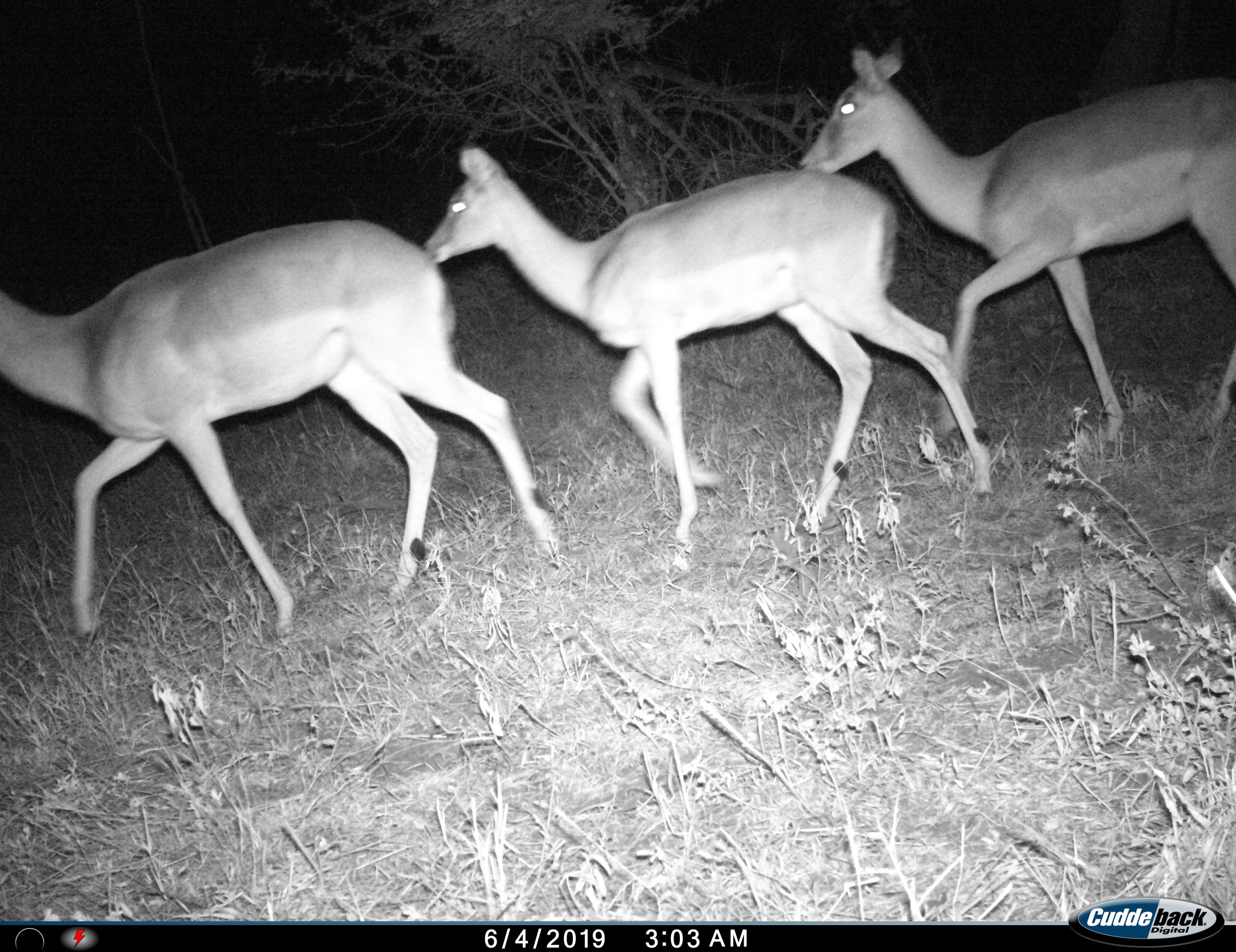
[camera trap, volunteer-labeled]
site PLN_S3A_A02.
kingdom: Animalia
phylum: Chordata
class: Mammalia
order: Artiodactyla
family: Bovidae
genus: Aepyceros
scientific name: Aepyceros melampus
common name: impala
Impala (Aepyceros melampus), count 3. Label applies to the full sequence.